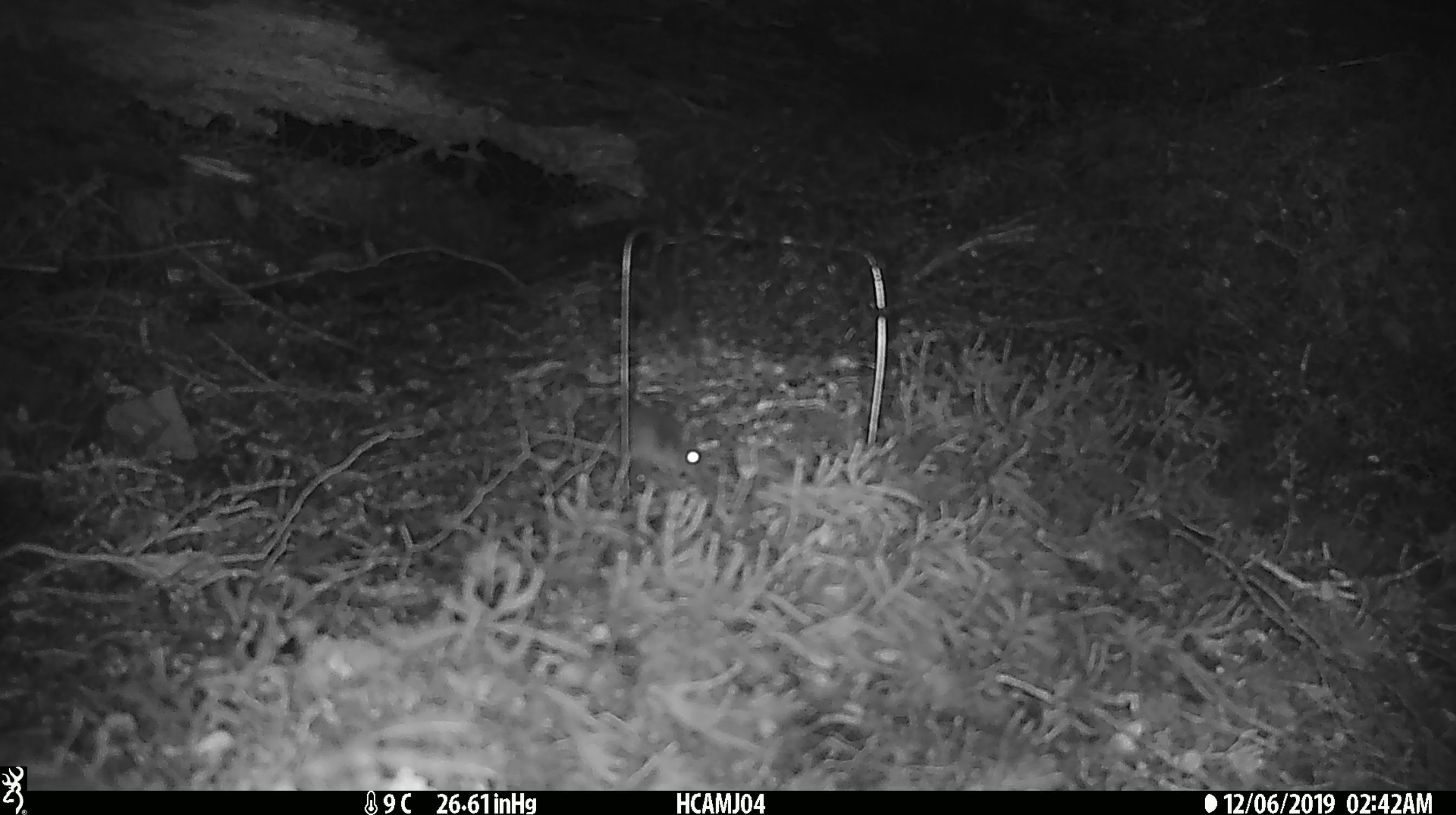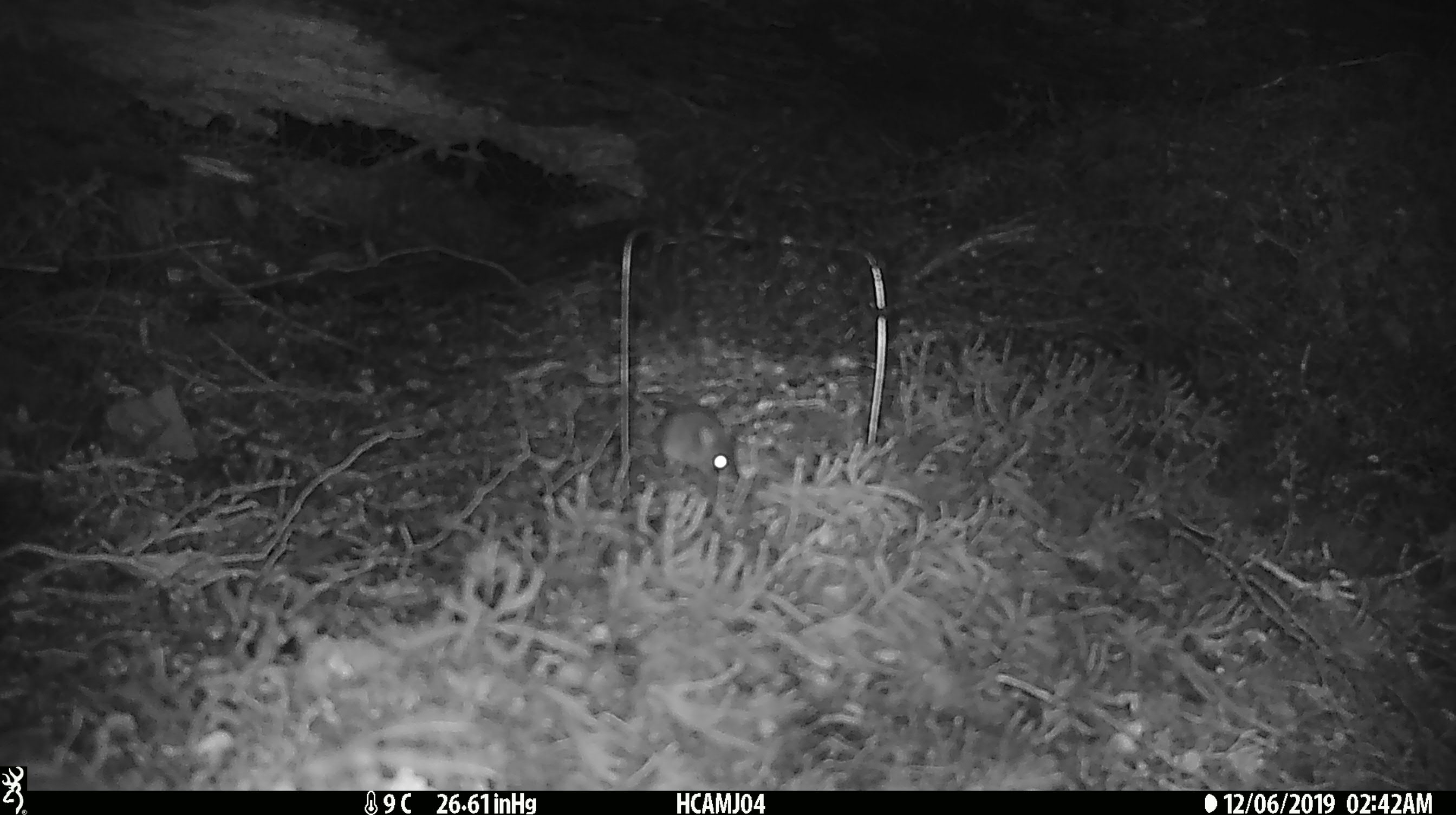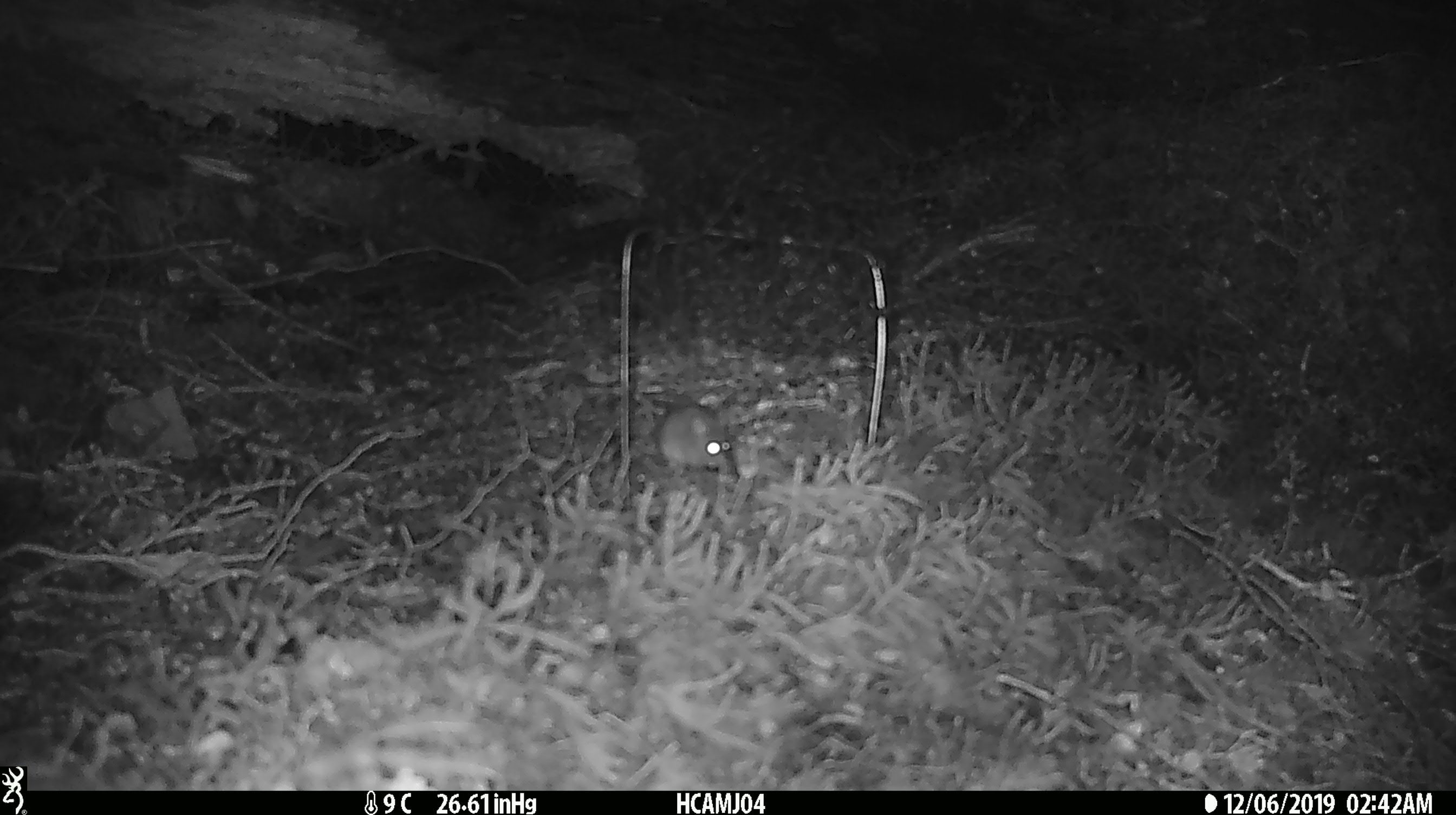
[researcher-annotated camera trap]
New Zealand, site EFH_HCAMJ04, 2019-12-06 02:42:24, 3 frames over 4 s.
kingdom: Animalia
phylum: Chordata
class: Mammalia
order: Rodentia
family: Muridae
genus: Mus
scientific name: Mus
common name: mouse